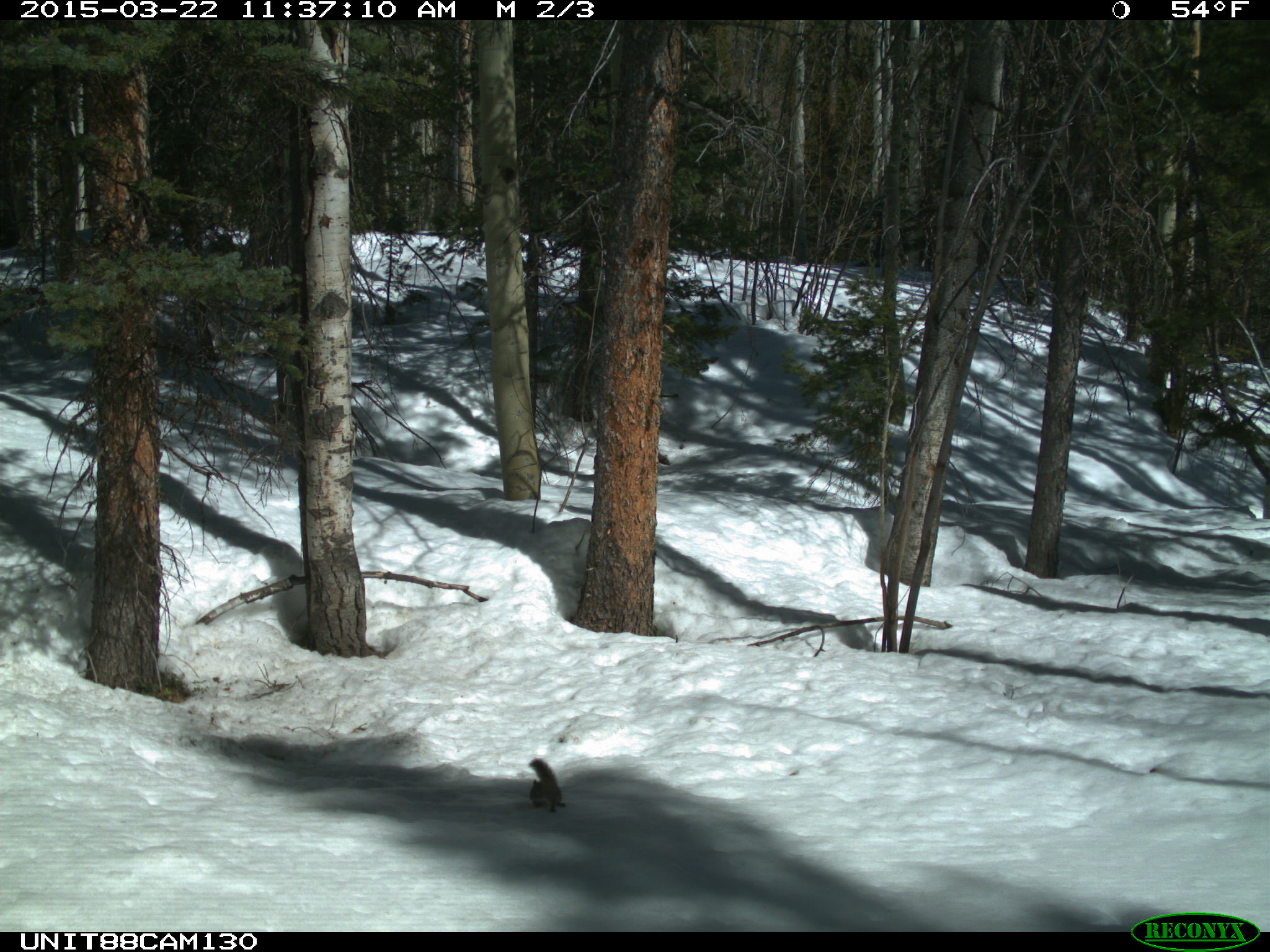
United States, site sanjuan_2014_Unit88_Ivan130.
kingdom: Animalia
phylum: Chordata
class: Mammalia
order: Rodentia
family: Sciuridae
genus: Tamiasciurus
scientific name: Tamiasciurus hudsonicus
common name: american red squirrel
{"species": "Tamiasciurus hudsonicus (american red squirrel)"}